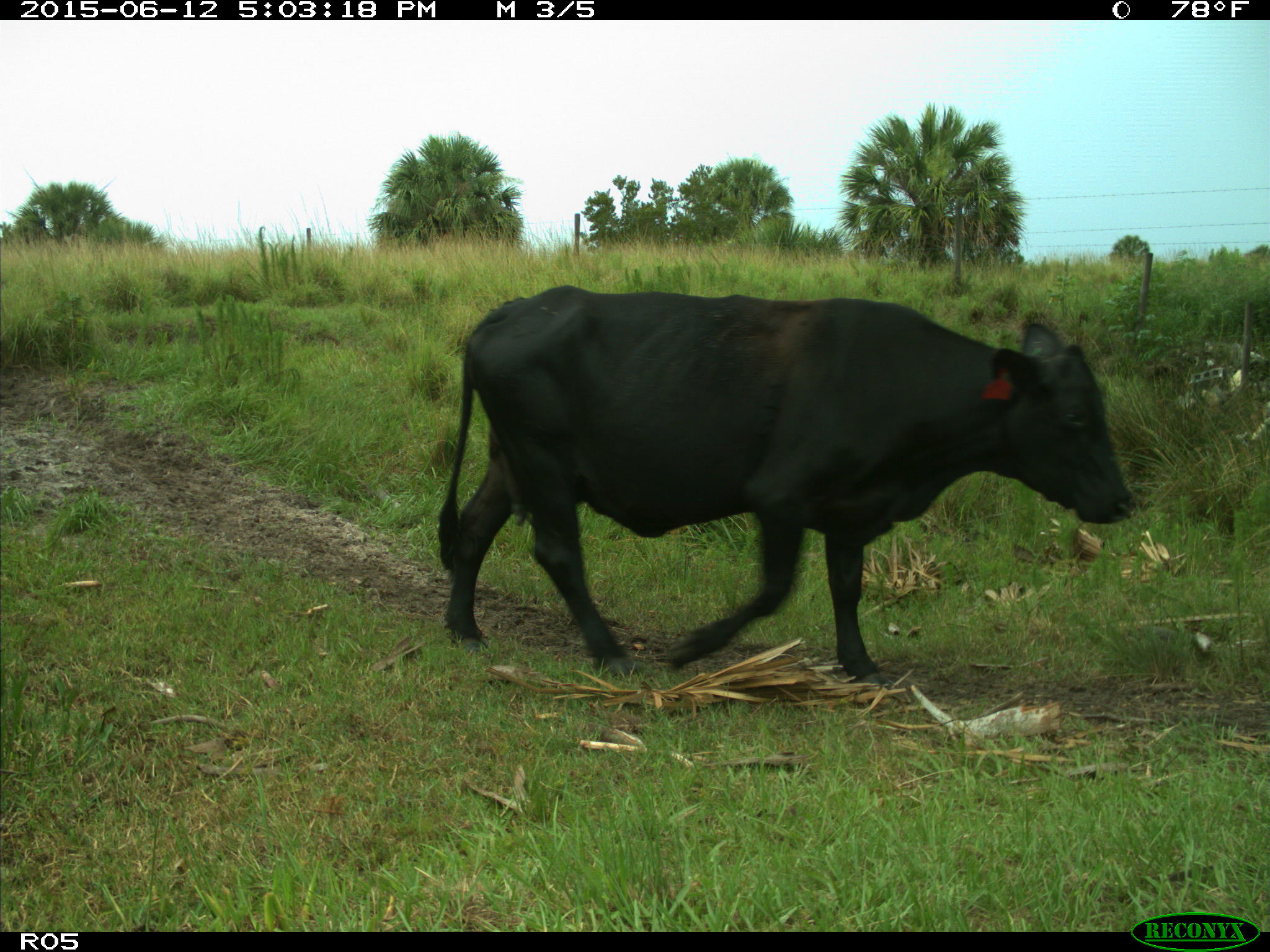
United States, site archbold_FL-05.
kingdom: Animalia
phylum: Chordata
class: Mammalia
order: Artiodactyla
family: Bovidae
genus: Bos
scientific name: Bos taurus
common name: domestic cow